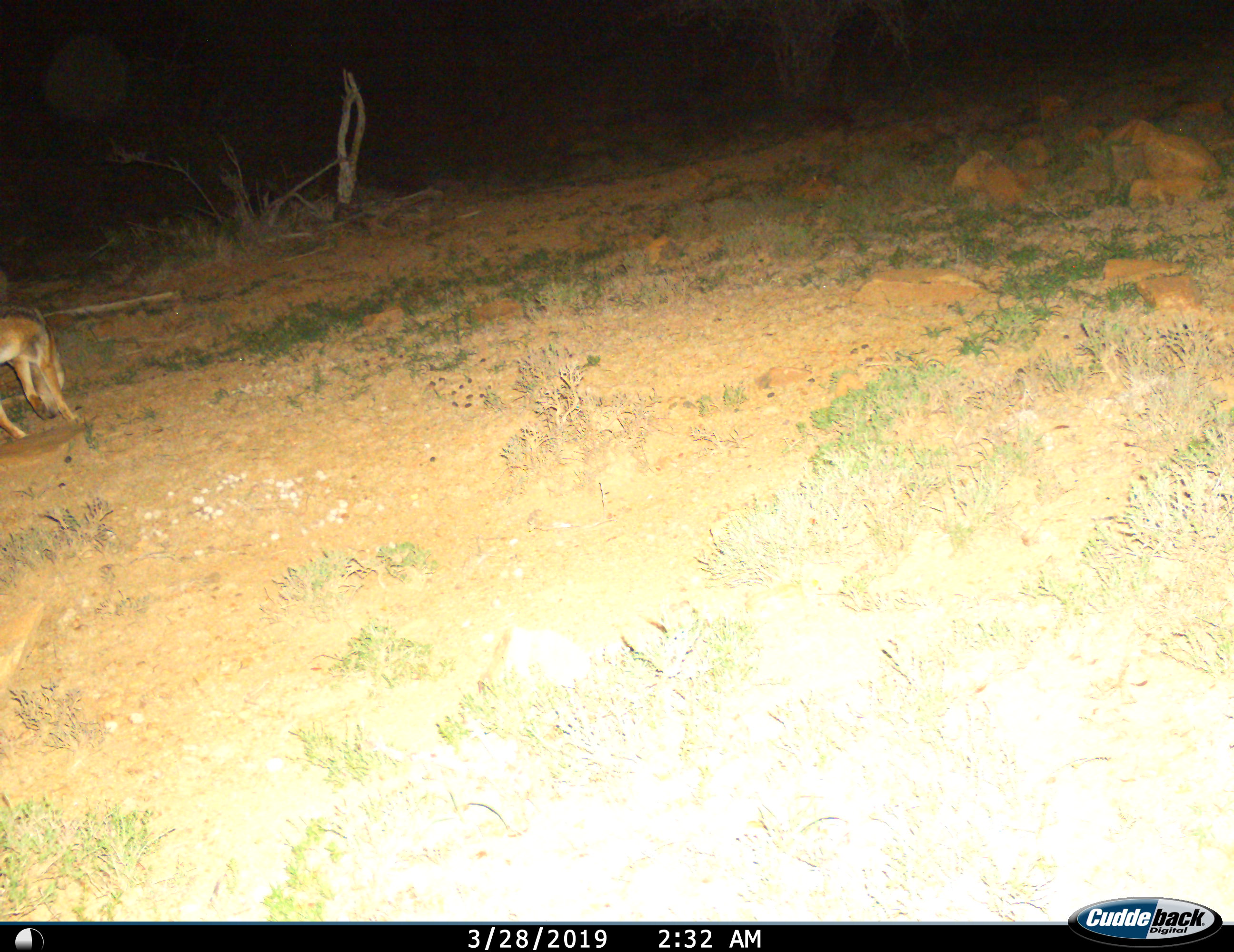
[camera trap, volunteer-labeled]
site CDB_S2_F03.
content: unidentified animal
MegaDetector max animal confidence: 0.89